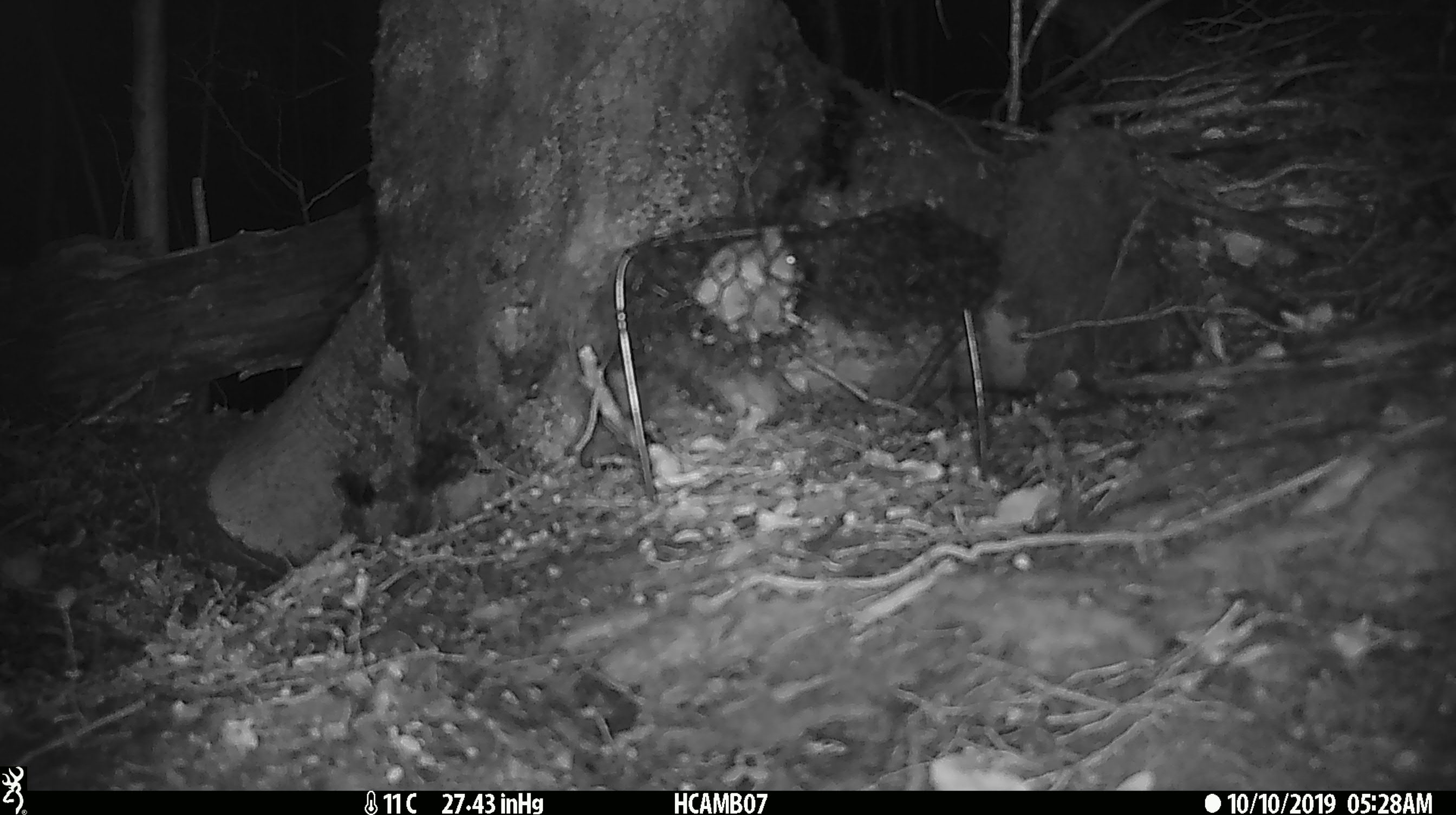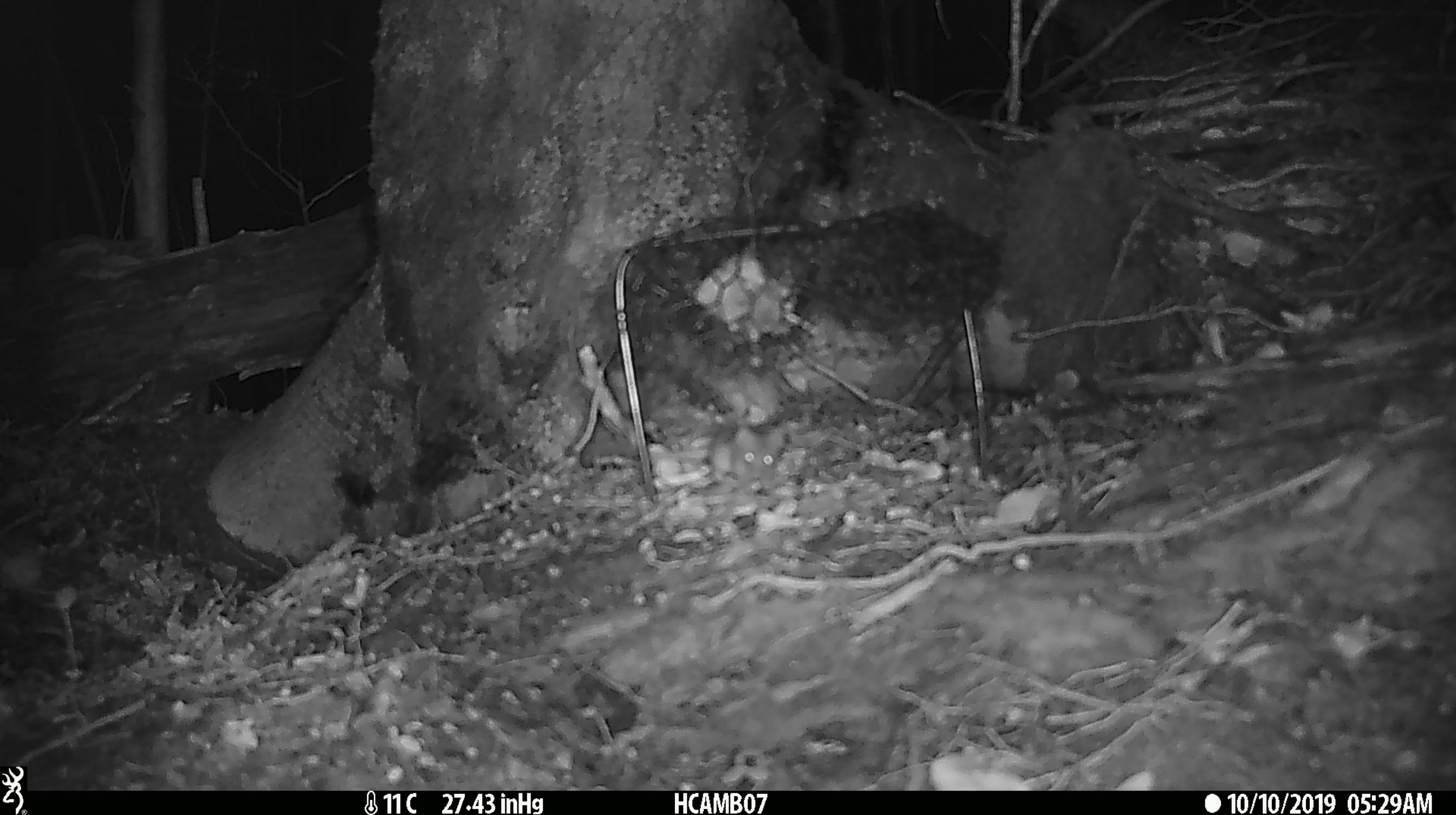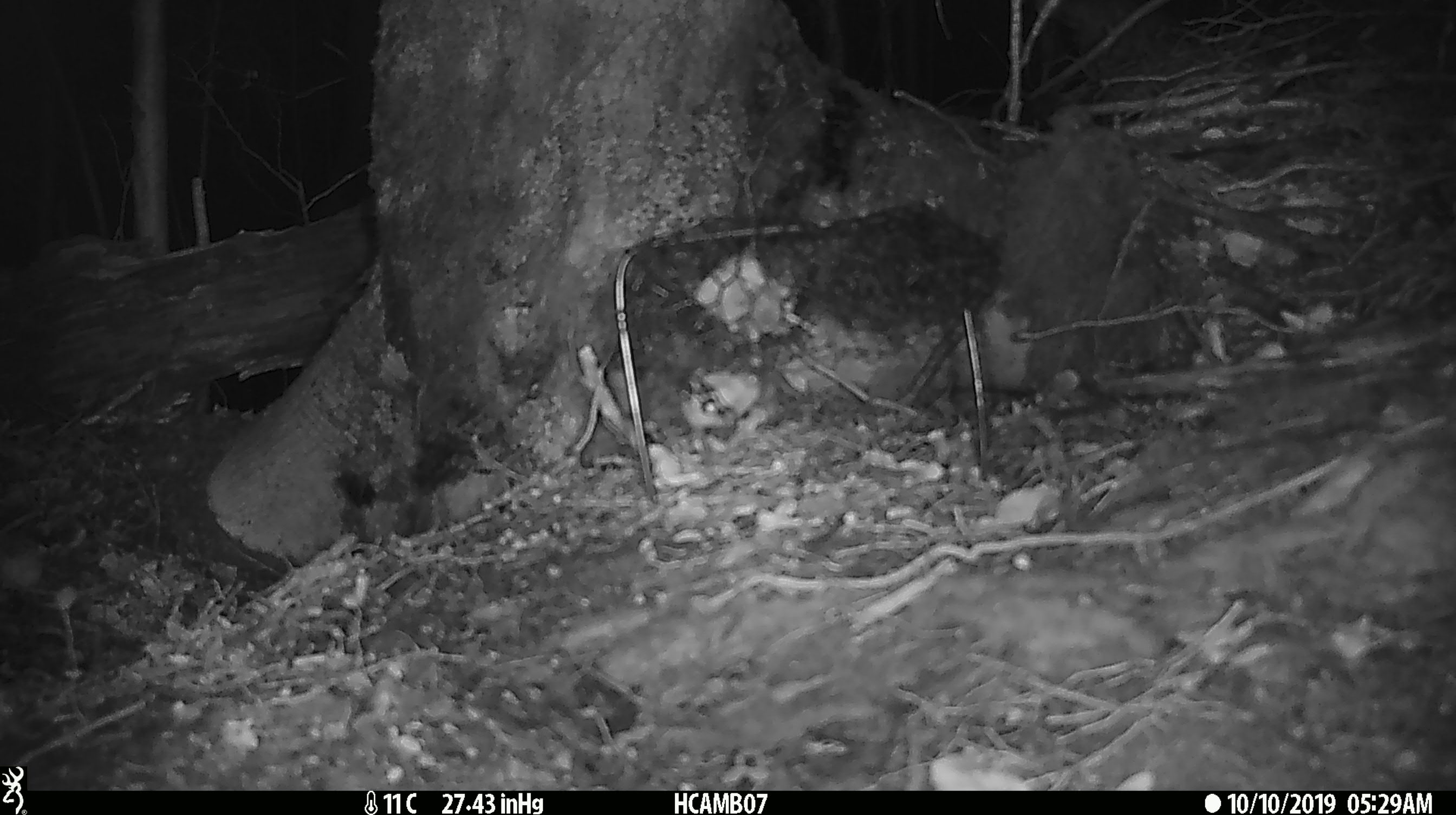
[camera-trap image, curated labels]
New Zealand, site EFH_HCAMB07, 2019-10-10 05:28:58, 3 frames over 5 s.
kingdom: Animalia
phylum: Chordata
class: Mammalia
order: Rodentia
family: Muridae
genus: Mus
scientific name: Mus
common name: mouse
Mouse (Mus).